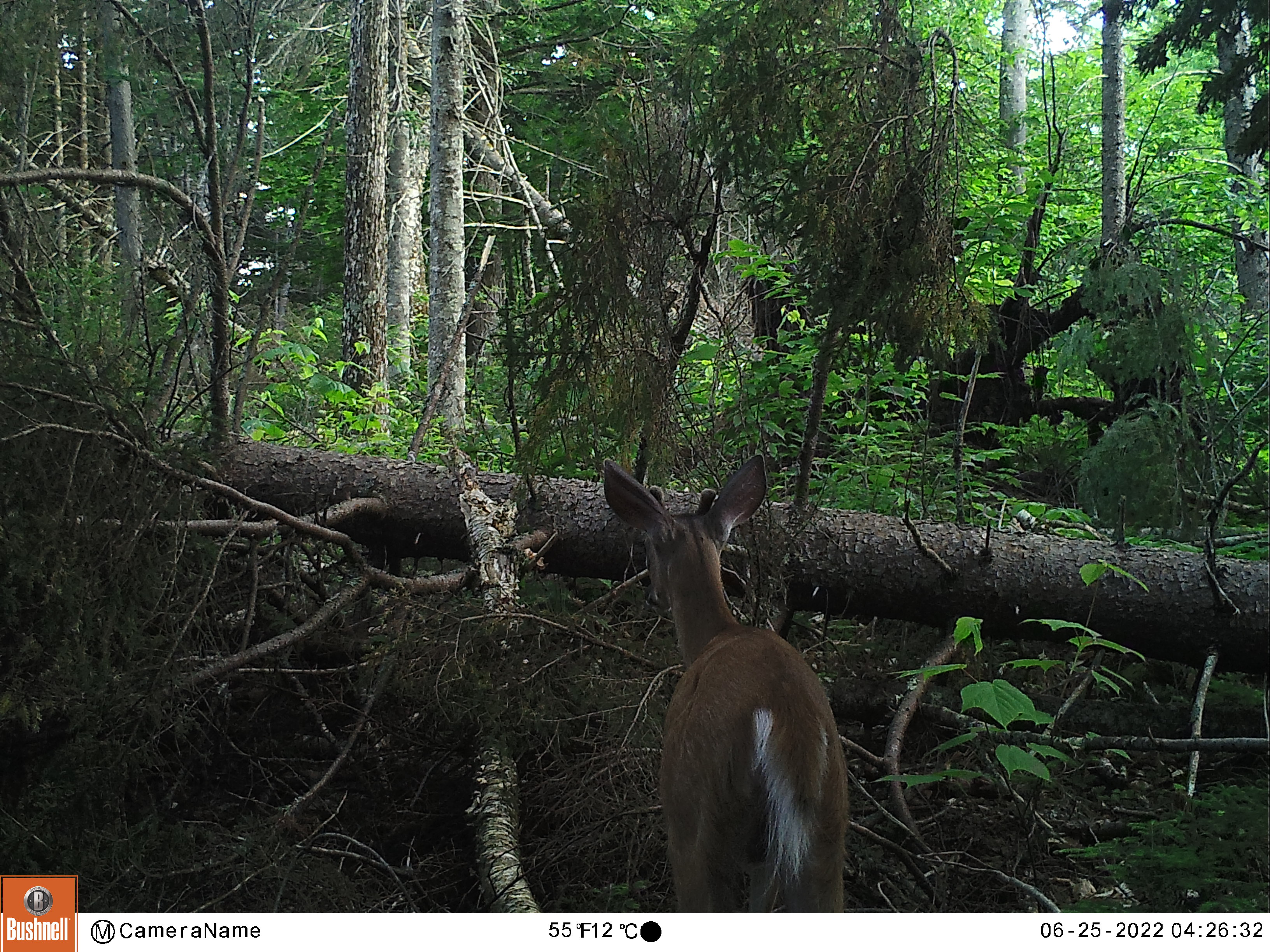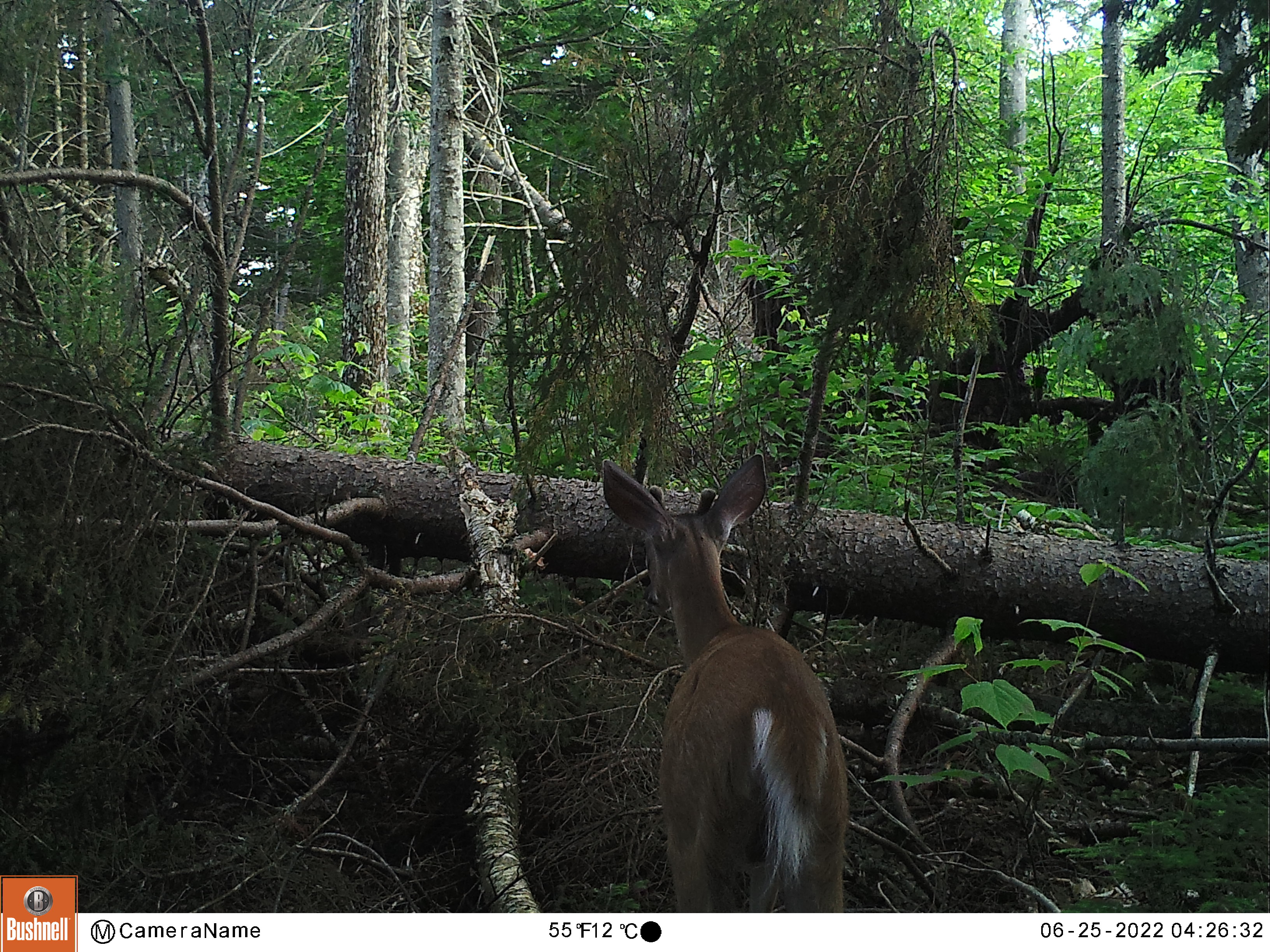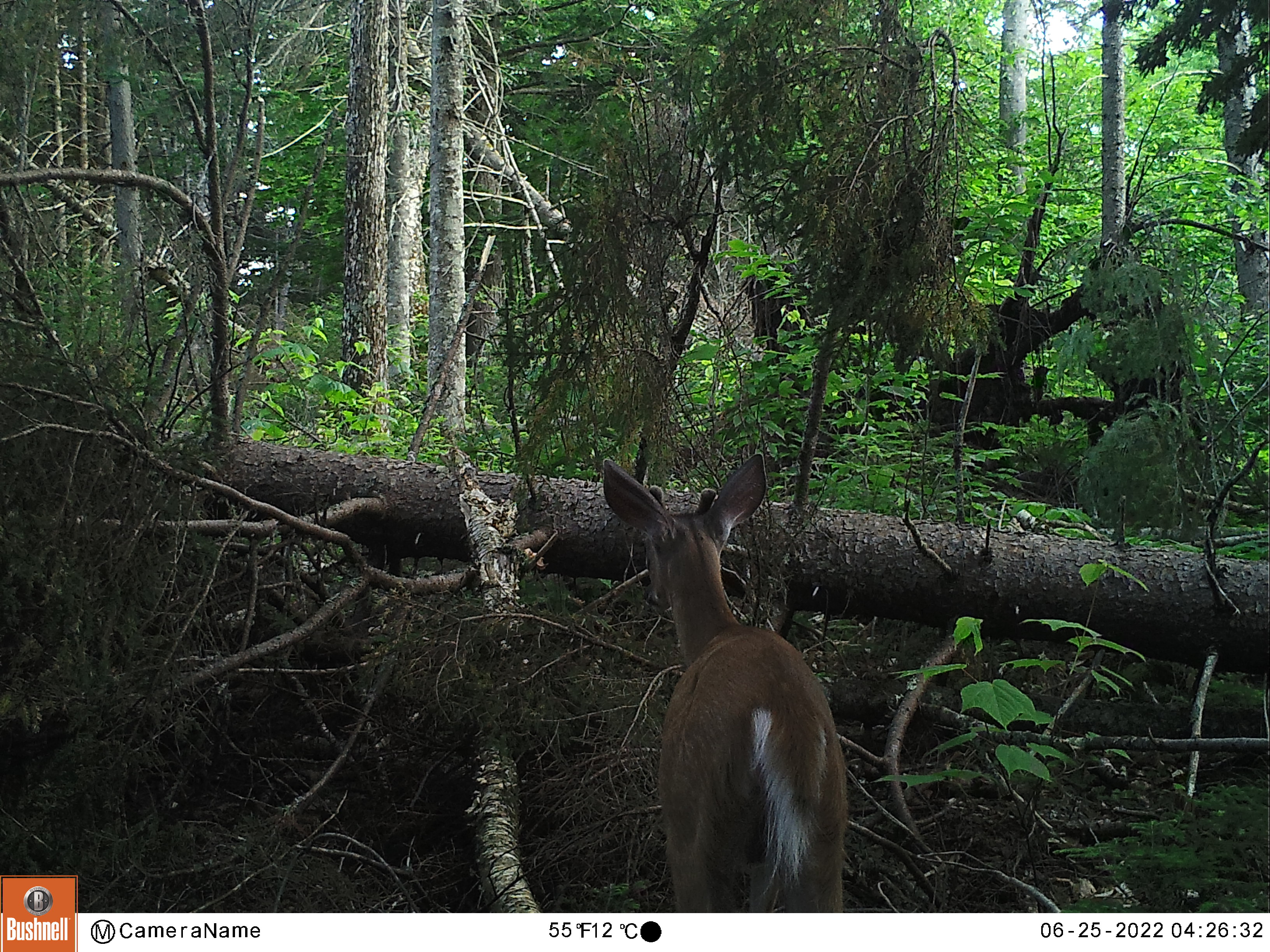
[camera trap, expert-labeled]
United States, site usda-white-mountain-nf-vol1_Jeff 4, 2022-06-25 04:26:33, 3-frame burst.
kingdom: Animalia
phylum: Chordata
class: Mammalia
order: Artiodactyla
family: Cervidae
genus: Odocoileus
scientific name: Odocoileus virginianus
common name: white-tailed deer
White-tailed deer (Odocoileus virginianus).